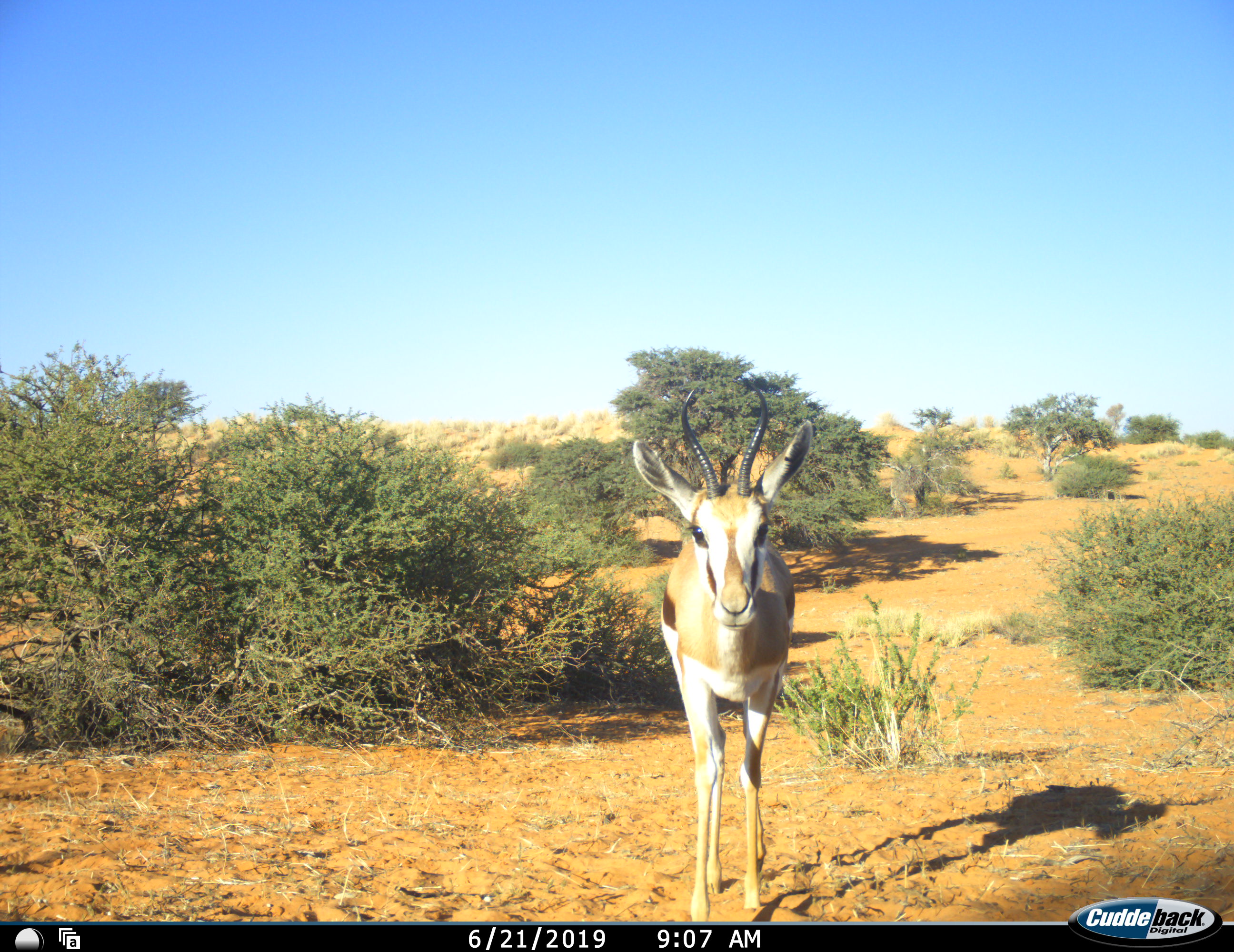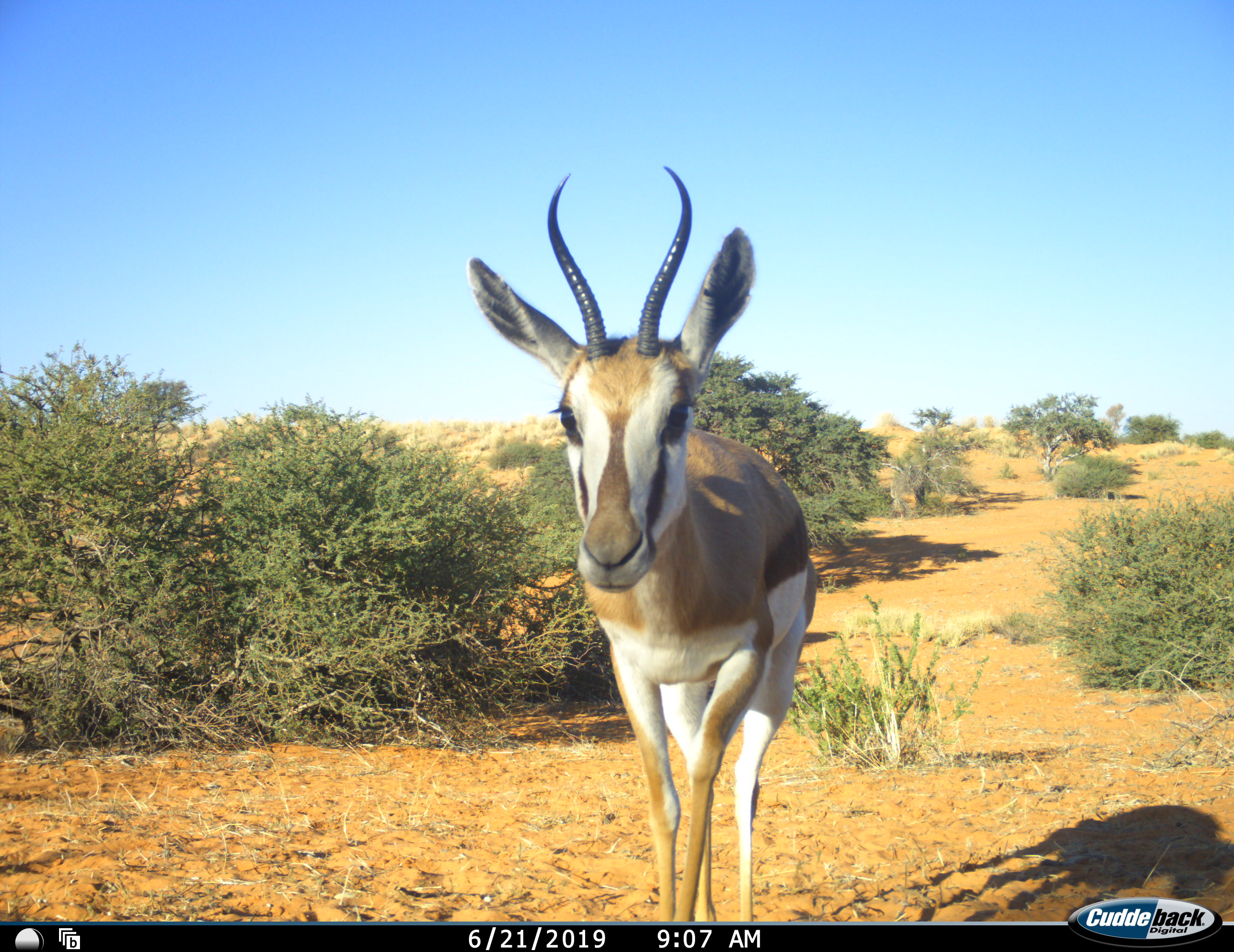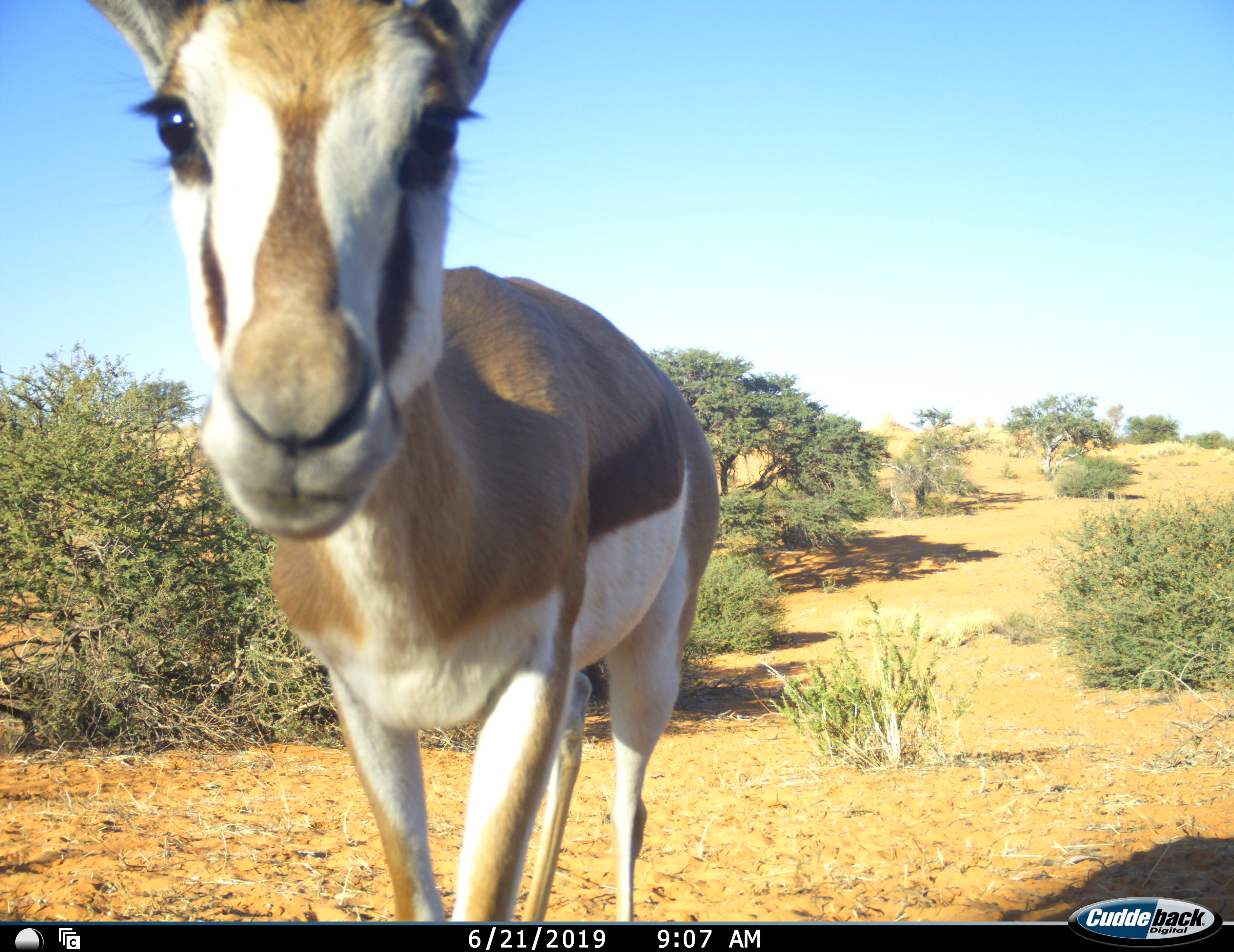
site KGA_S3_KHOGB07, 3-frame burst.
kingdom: Animalia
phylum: Chordata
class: Mammalia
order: Artiodactyla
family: Bovidae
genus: Antidorcas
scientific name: Antidorcas marsupialis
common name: springbok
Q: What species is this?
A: Springbok (Antidorcas marsupialis).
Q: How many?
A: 1.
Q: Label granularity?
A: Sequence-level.